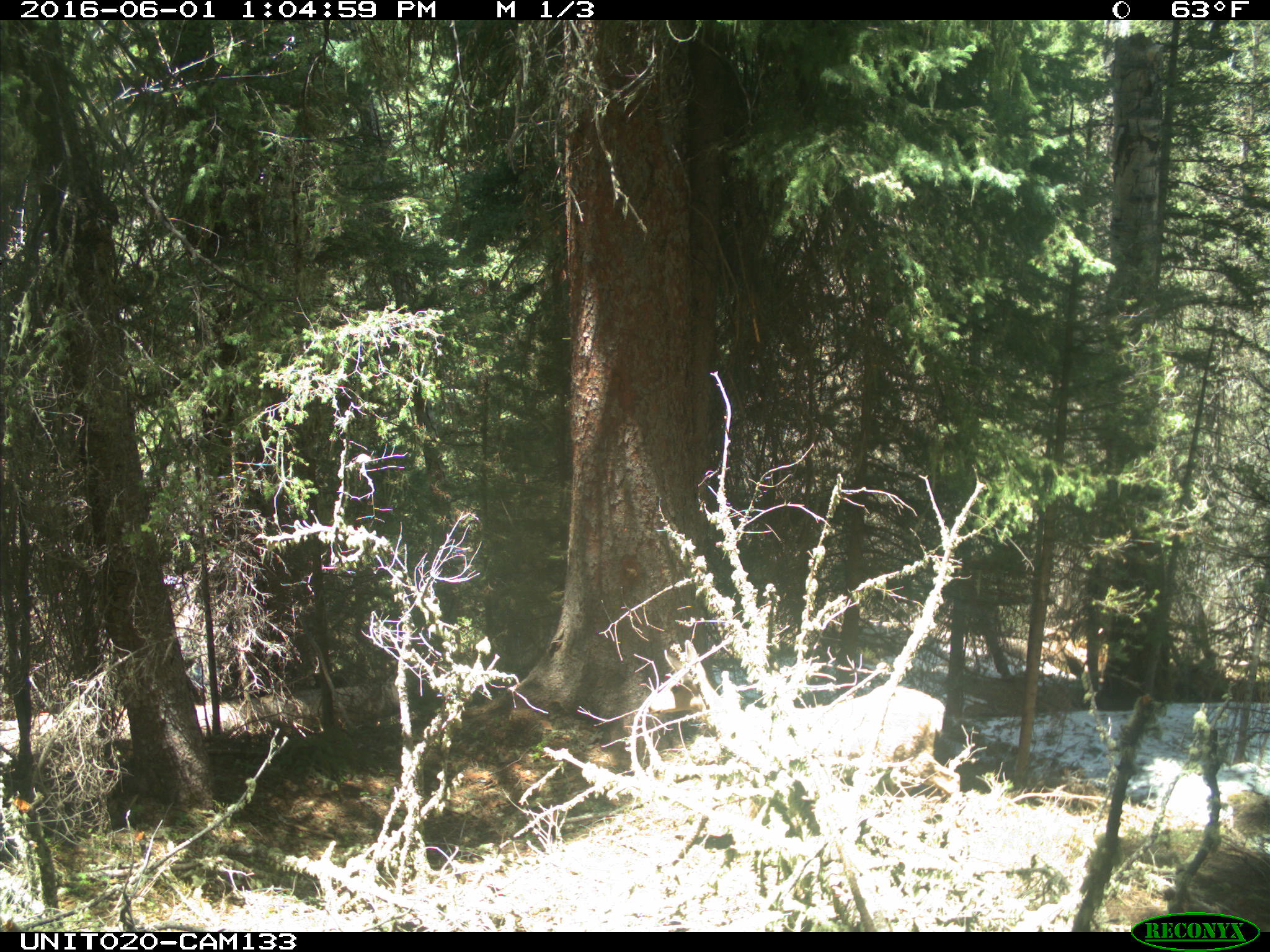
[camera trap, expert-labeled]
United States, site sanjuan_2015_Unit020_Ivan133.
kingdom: Animalia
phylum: Chordata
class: Mammalia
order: Artiodactyla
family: Cervidae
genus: Odocoileus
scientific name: Odocoileus hemionus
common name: mule deer